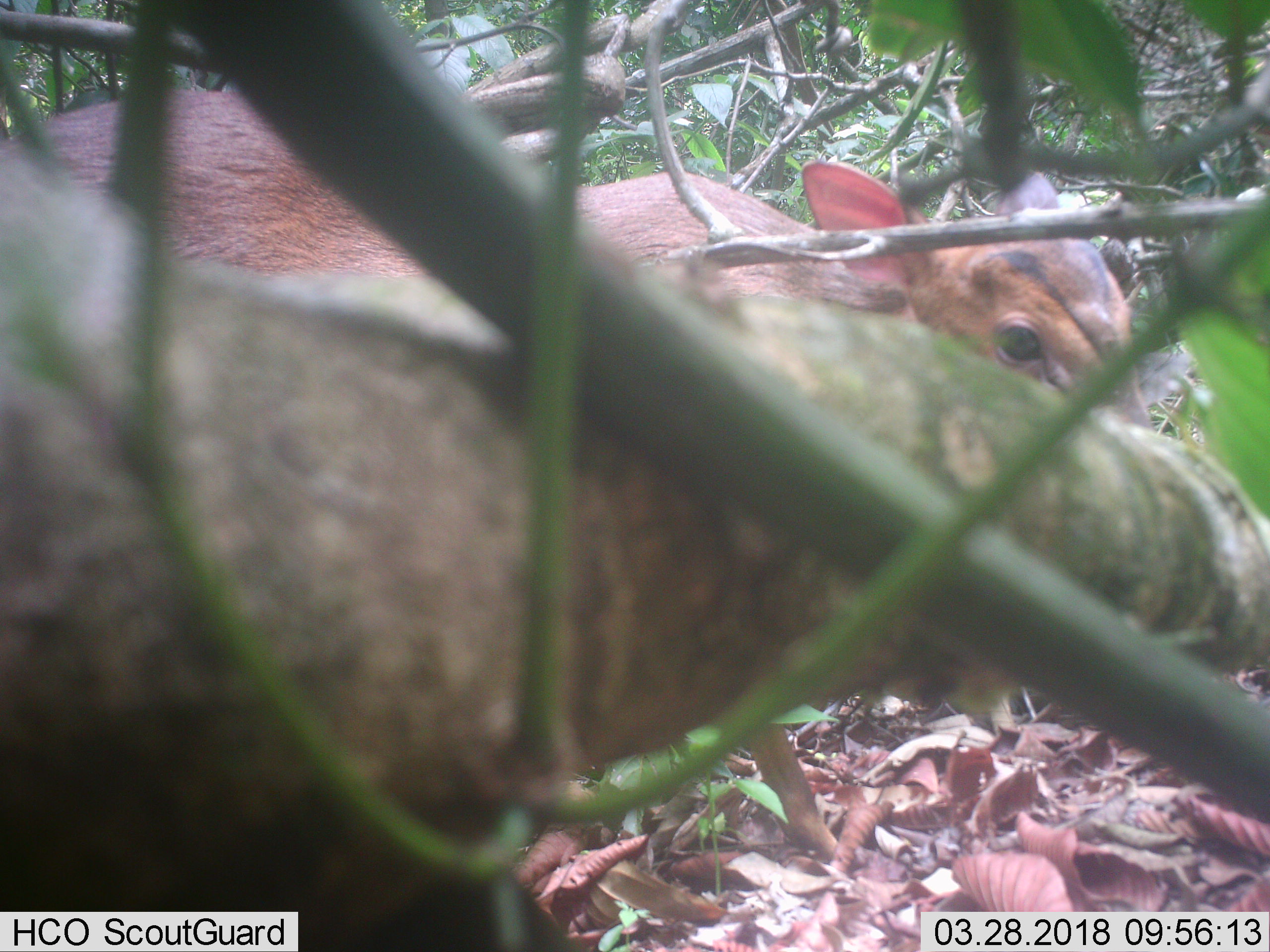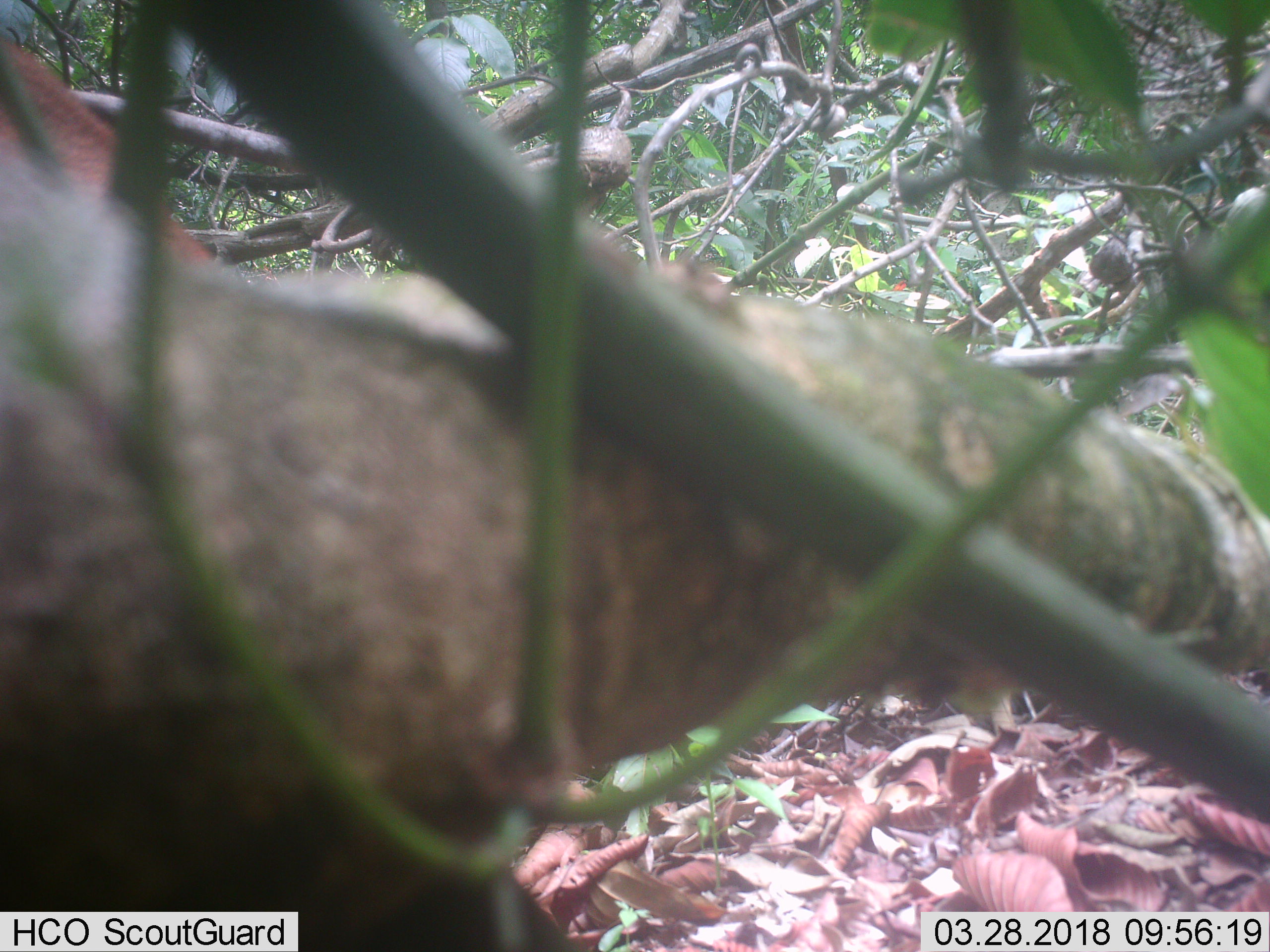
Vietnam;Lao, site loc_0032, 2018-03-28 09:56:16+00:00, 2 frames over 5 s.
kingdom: Animalia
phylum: Chordata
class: Mammalia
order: Artiodactyla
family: Cervidae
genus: Muntiacus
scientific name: Muntiacus vuquangensis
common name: large-antlered muntjac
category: large antlered muntjac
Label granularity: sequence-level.